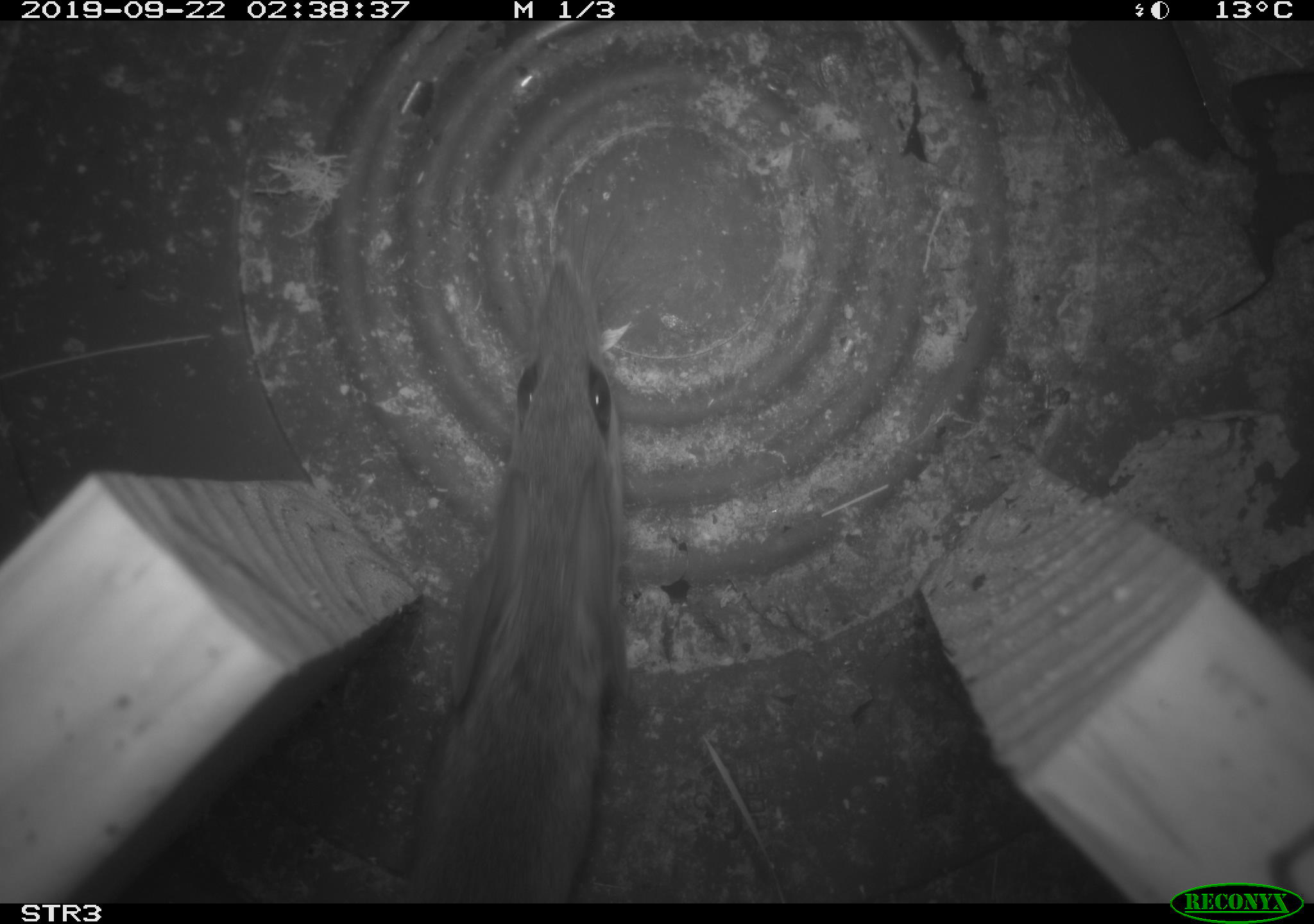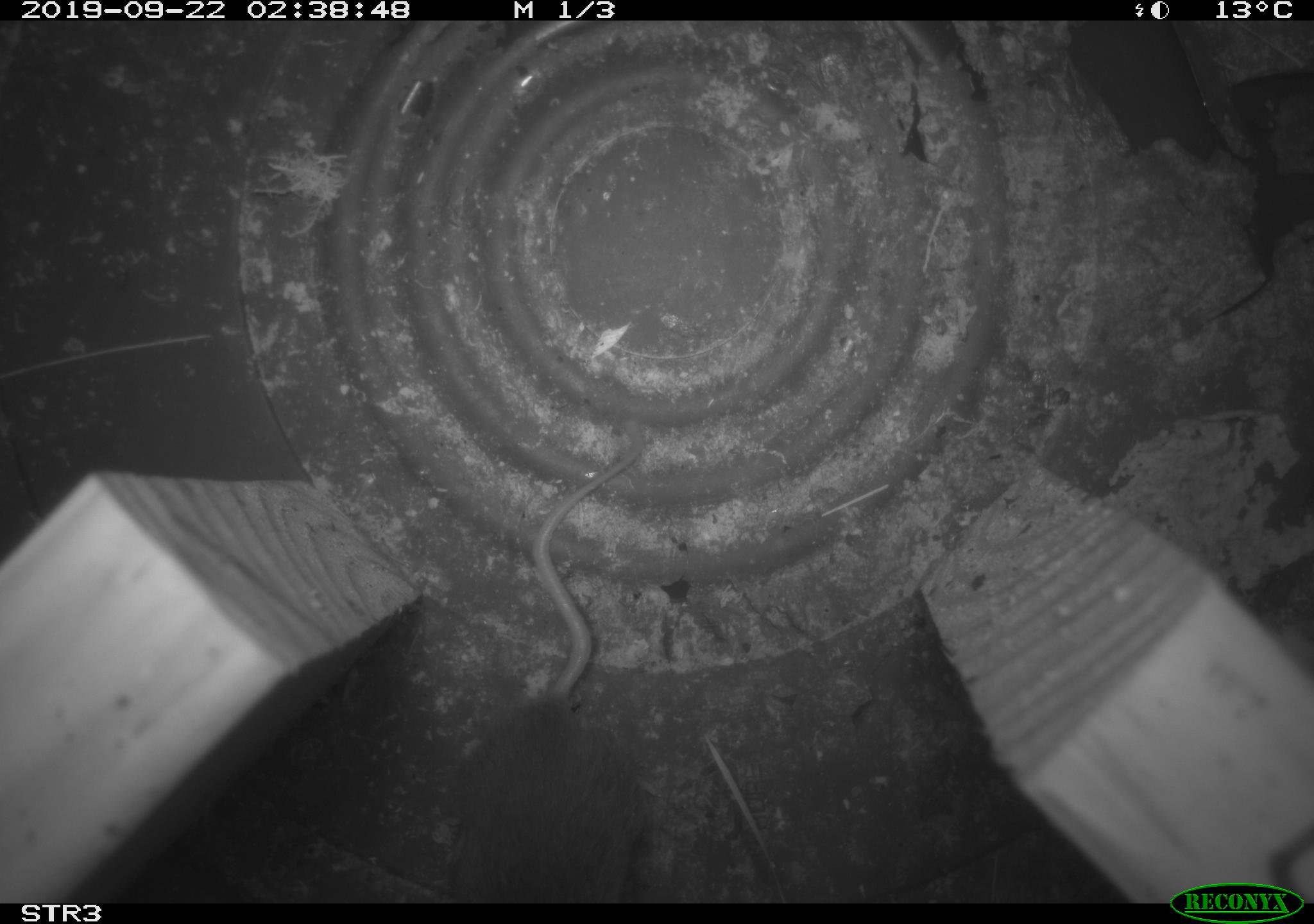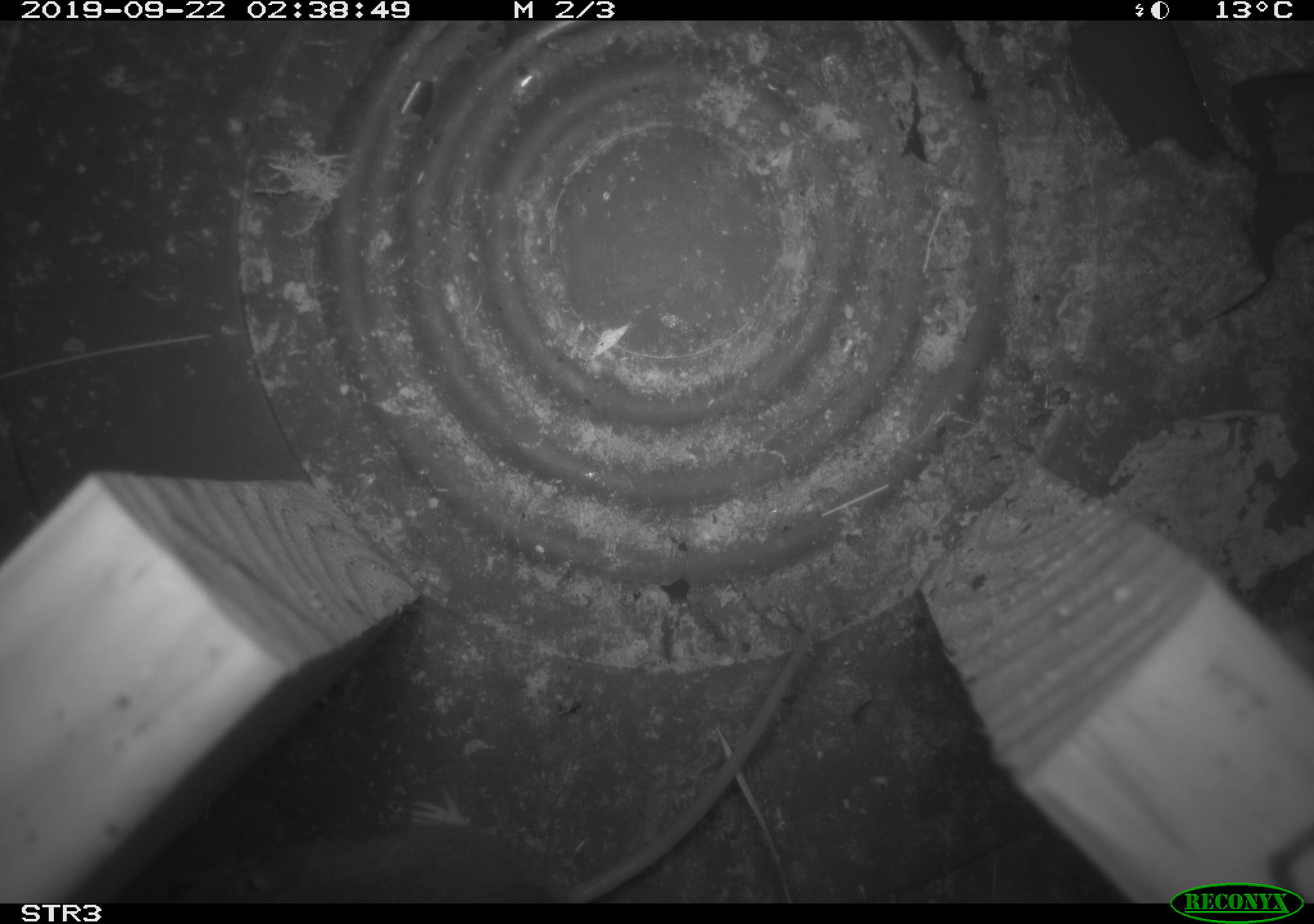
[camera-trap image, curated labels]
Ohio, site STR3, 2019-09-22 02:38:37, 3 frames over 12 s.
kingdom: Animalia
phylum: Chordata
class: Mammalia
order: Rodentia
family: Cricetidae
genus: Peromyscus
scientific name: Peromyscus leucopus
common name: white-footed mouse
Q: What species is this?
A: White-footed mouse (Peromyscus leucopus).